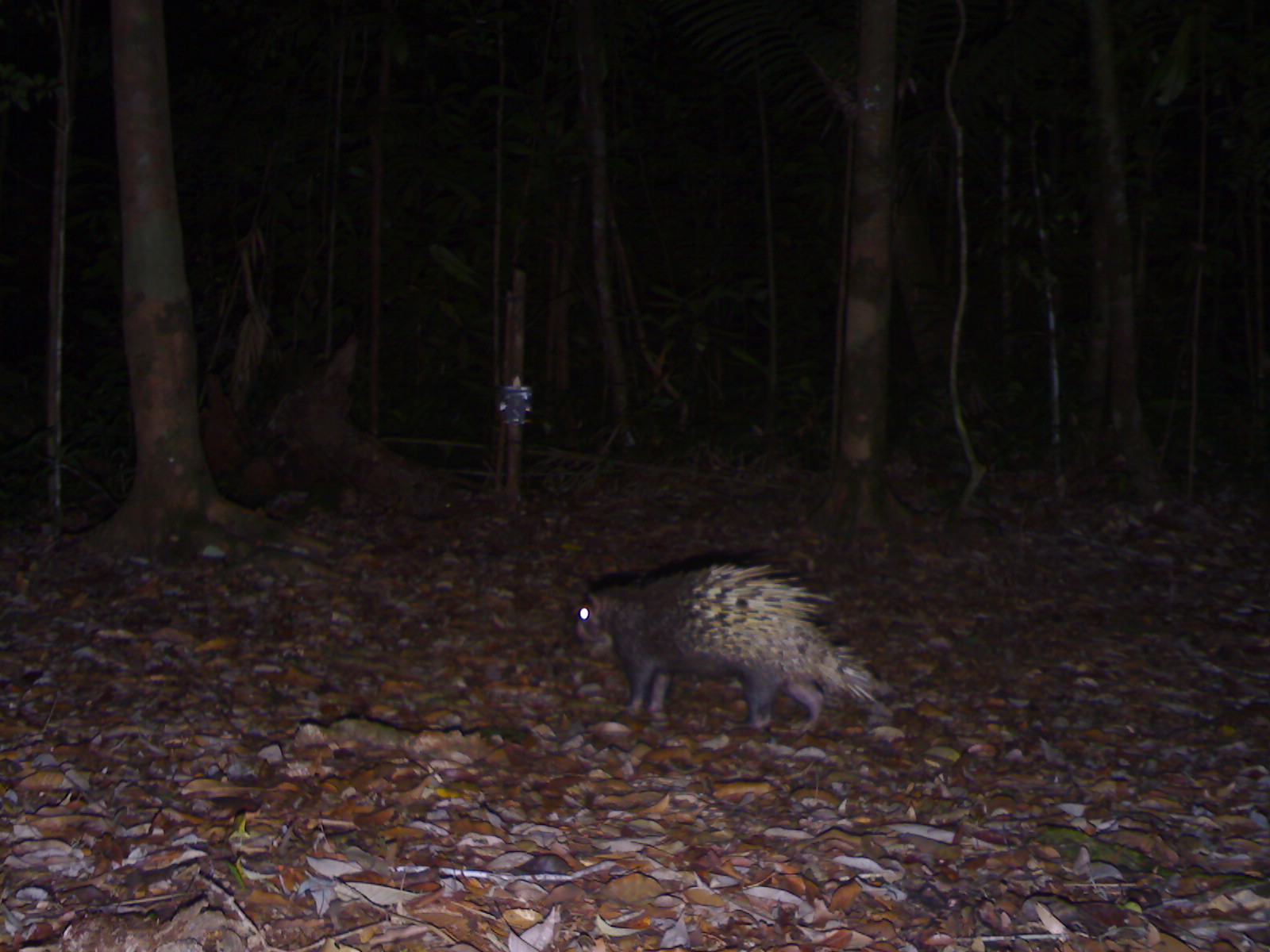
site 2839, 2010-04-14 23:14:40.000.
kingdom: Animalia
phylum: Chordata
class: Mammalia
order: Rodentia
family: Hystricidae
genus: Hystrix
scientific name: Hystrix brachyura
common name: east asian porcupine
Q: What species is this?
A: Hystrix brachyura (east asian porcupine).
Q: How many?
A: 1.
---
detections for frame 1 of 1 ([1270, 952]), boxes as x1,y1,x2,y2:
hystrix brachyura: 572,558,876,728